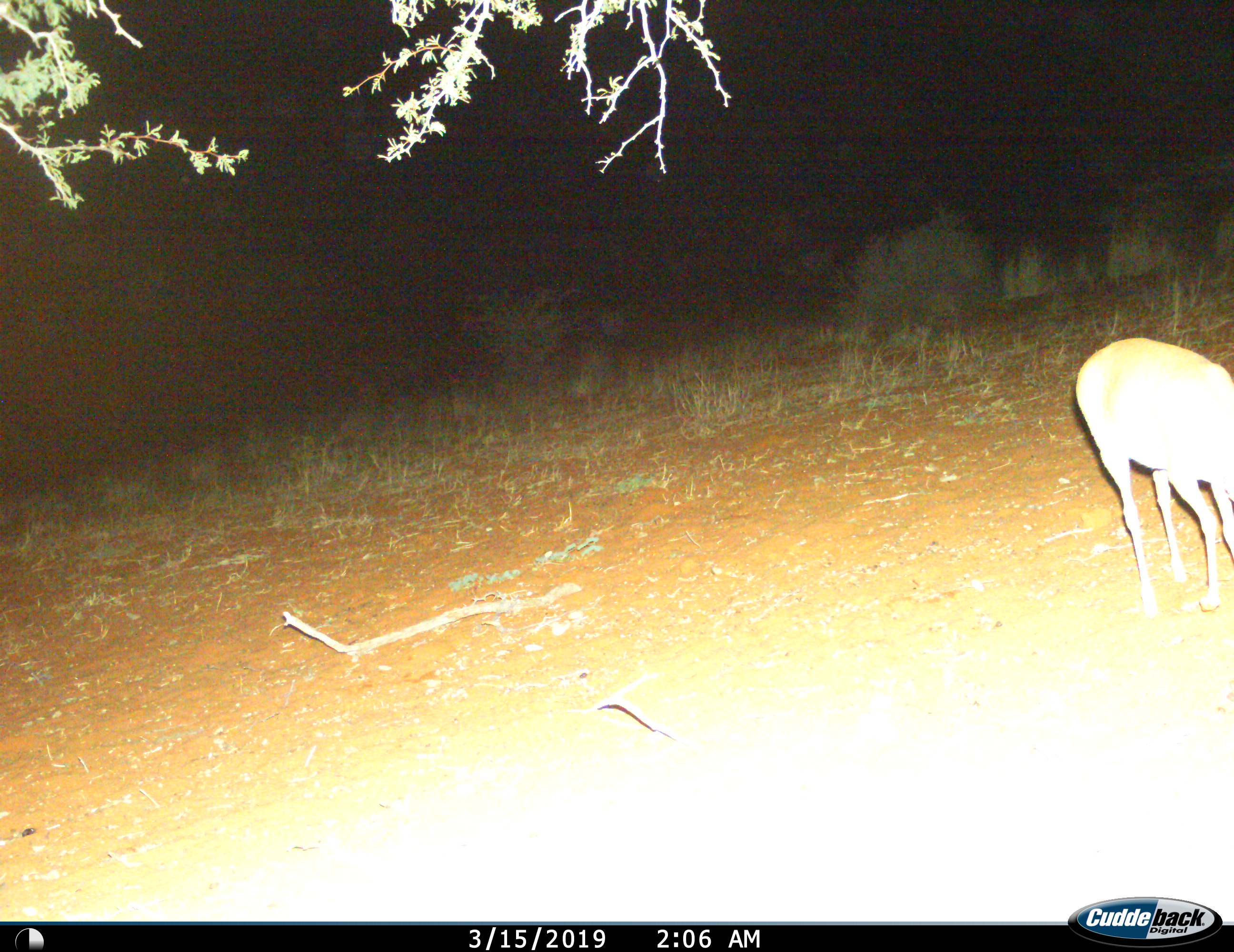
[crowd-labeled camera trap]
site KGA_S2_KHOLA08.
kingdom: Animalia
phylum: Chordata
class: Mammalia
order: Artiodactyla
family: Bovidae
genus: Raphicerus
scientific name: Raphicerus campestris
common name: steenbok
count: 1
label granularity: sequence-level